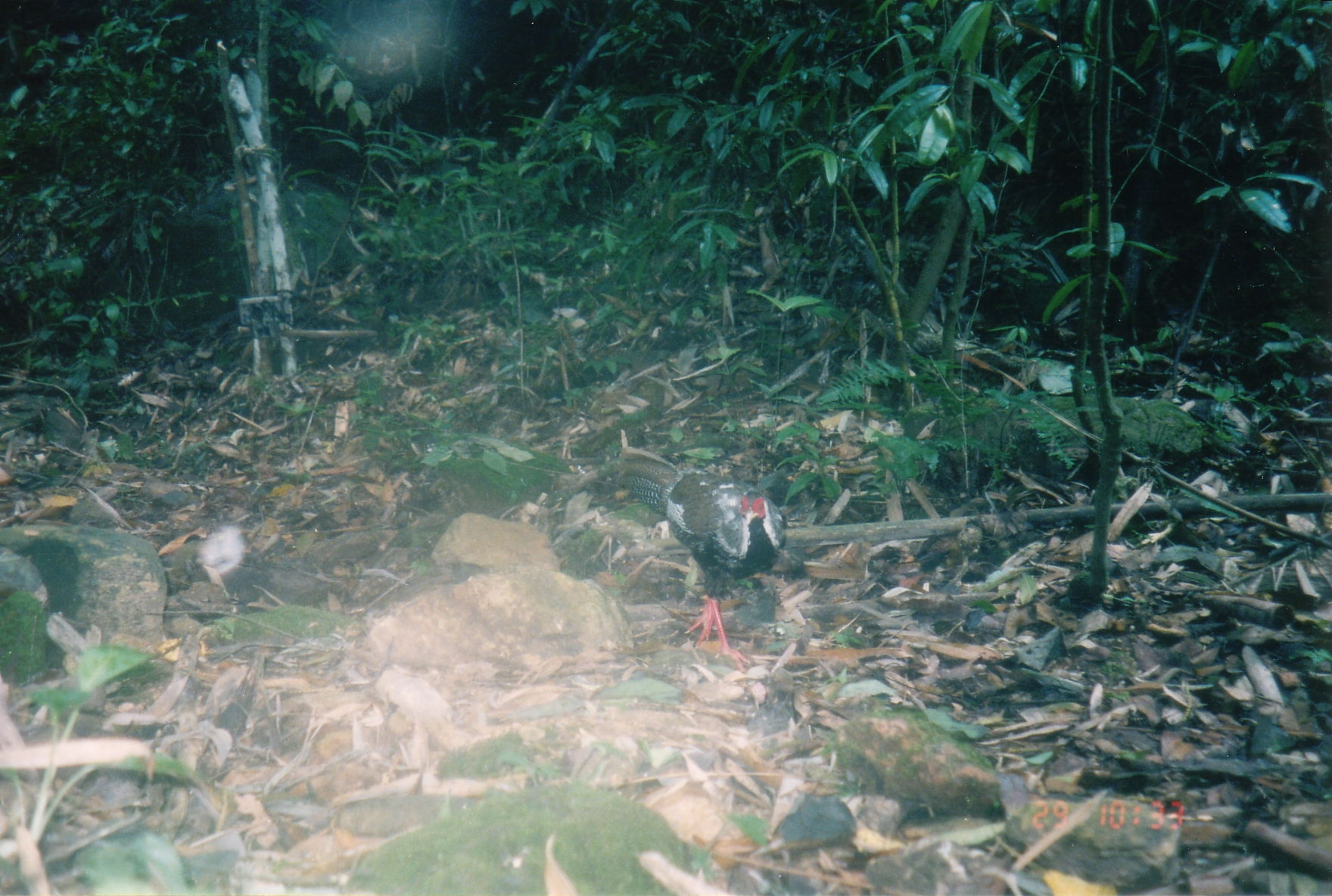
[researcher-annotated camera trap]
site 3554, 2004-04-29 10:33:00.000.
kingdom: Animalia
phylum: Chordata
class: Aves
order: Galliformes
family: Phasianidae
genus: Lophura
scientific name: Lophura nycthemera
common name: silver pheasant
Lophura nycthemera (silver pheasant), count 1.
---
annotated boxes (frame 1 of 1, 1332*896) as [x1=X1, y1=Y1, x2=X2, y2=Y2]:
lophura nycthemera: [x1=620, y1=451, x2=787, y2=674]